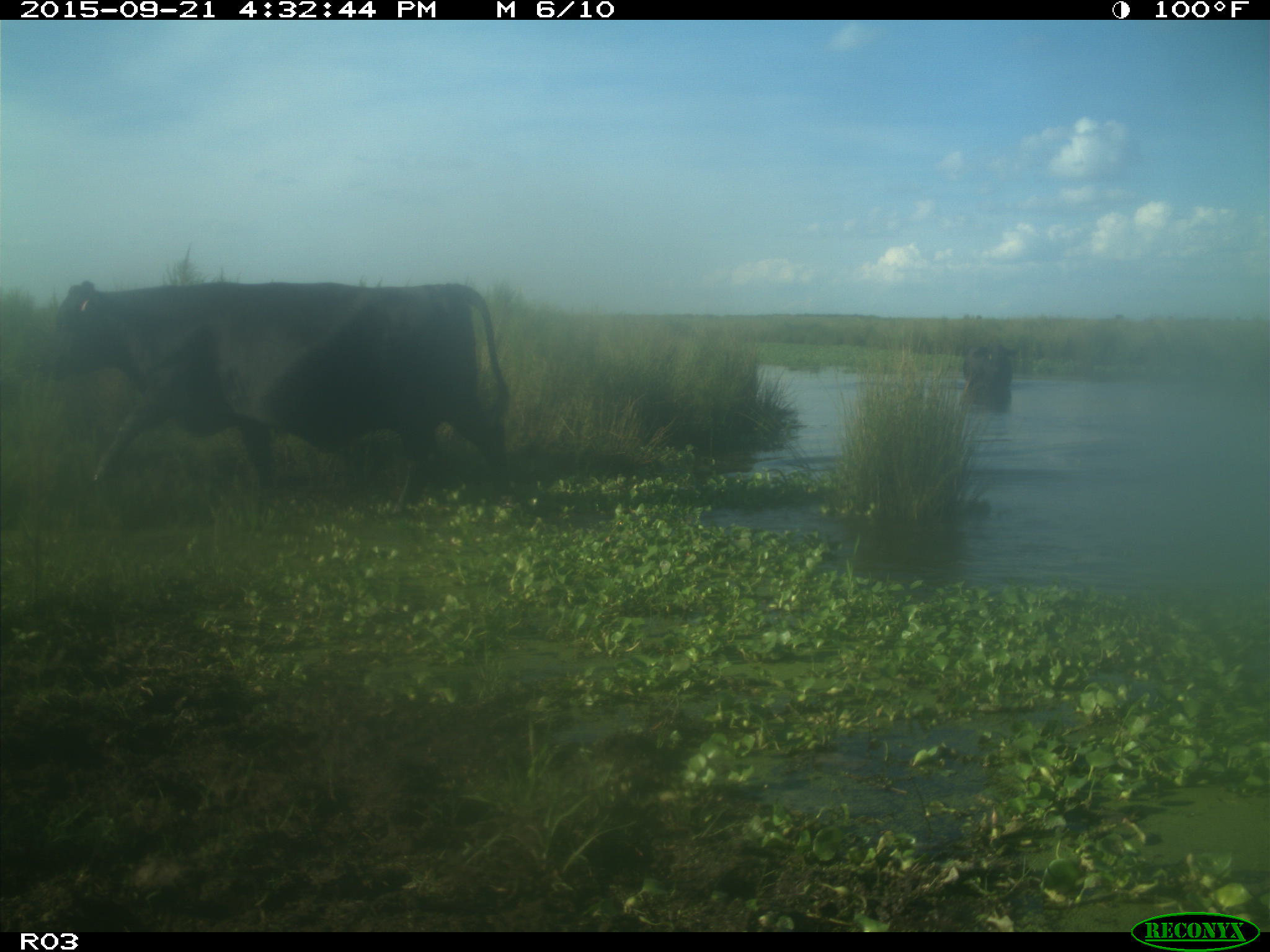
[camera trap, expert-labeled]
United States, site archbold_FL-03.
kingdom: Animalia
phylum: Chordata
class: Mammalia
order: Artiodactyla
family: Bovidae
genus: Bos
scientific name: Bos taurus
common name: domestic cow